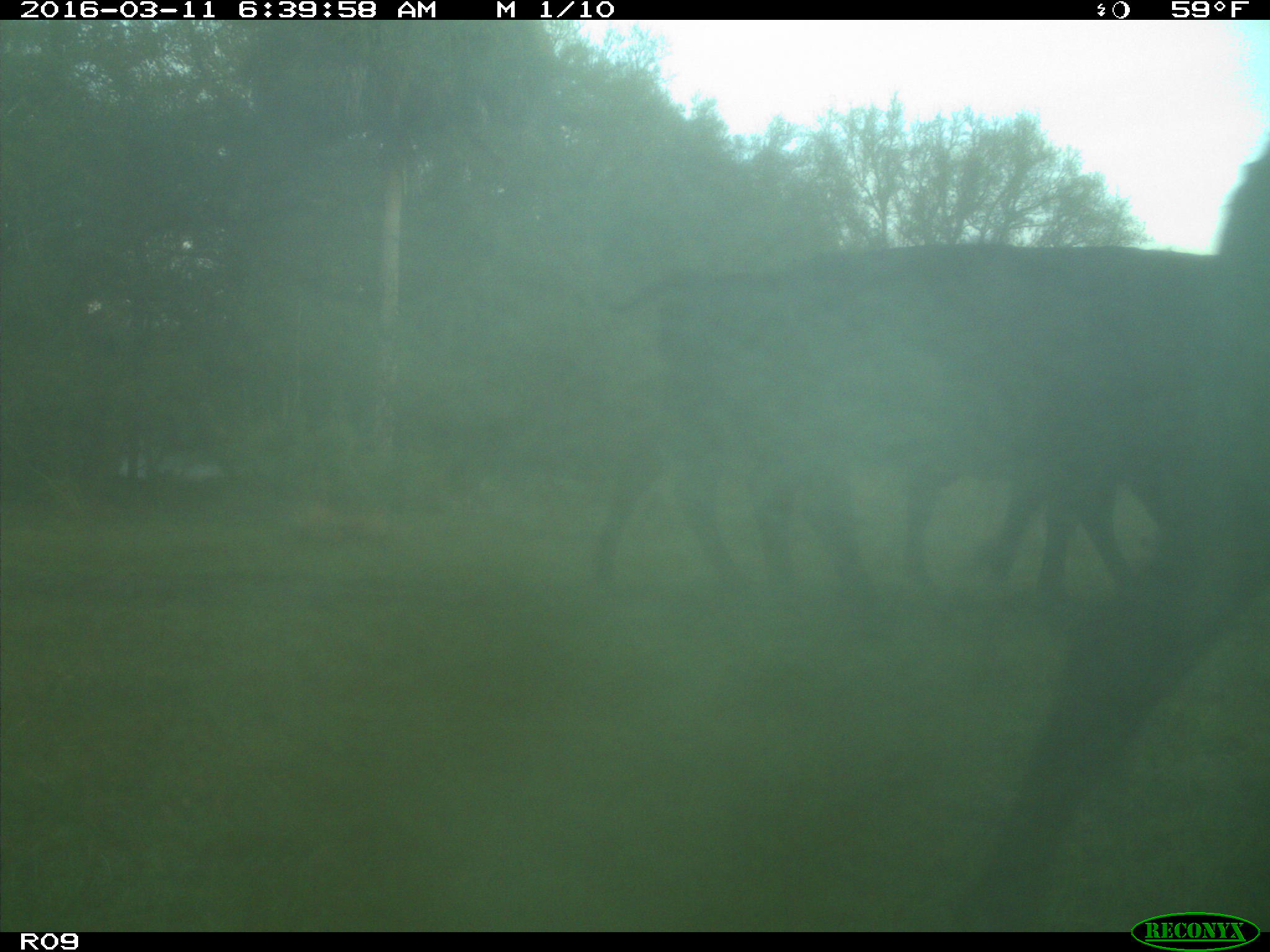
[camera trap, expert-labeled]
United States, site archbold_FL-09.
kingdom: Animalia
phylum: Chordata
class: Mammalia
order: Artiodactyla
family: Bovidae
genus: Bos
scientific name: Bos taurus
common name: domestic cow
Bos taurus (domestic cow).